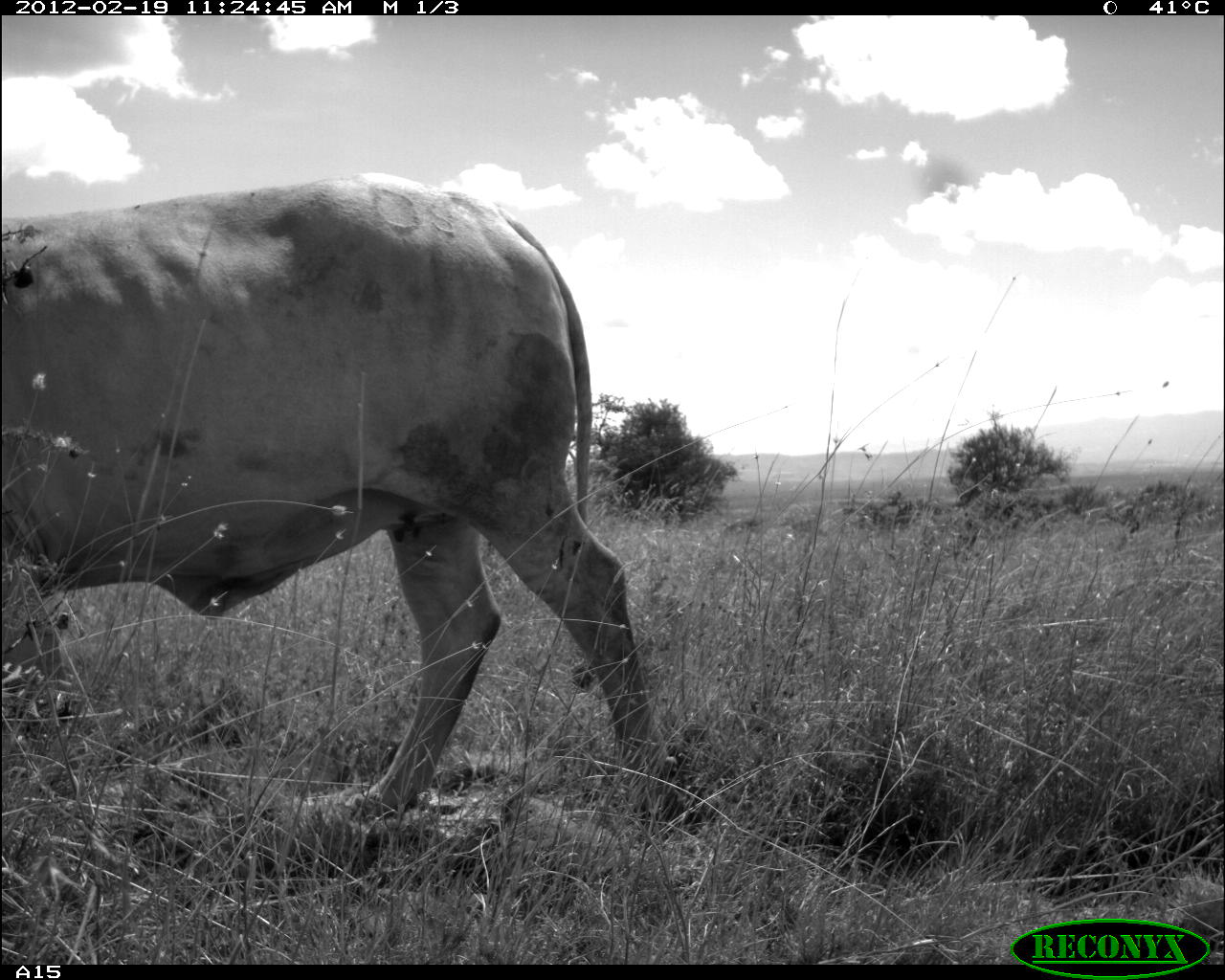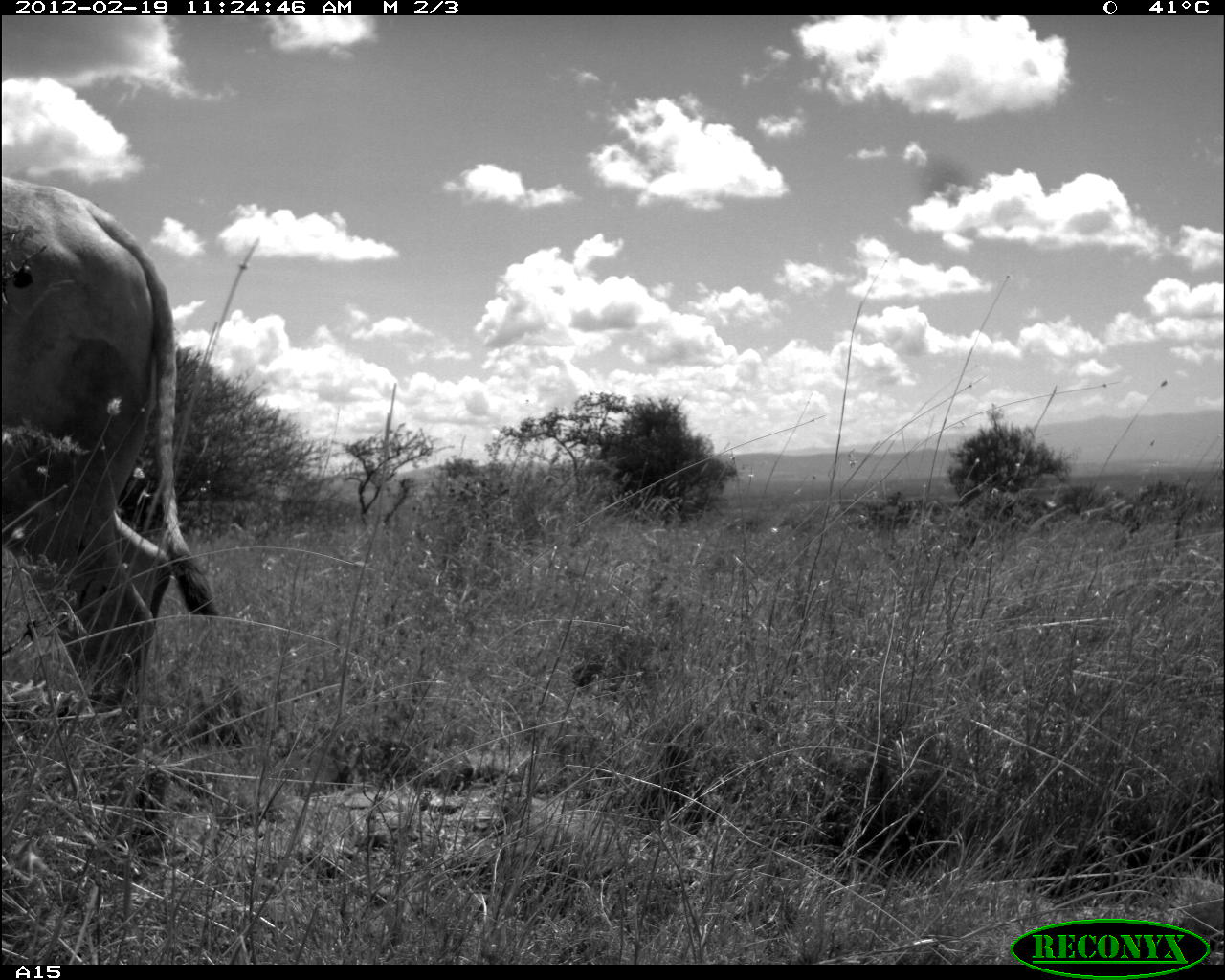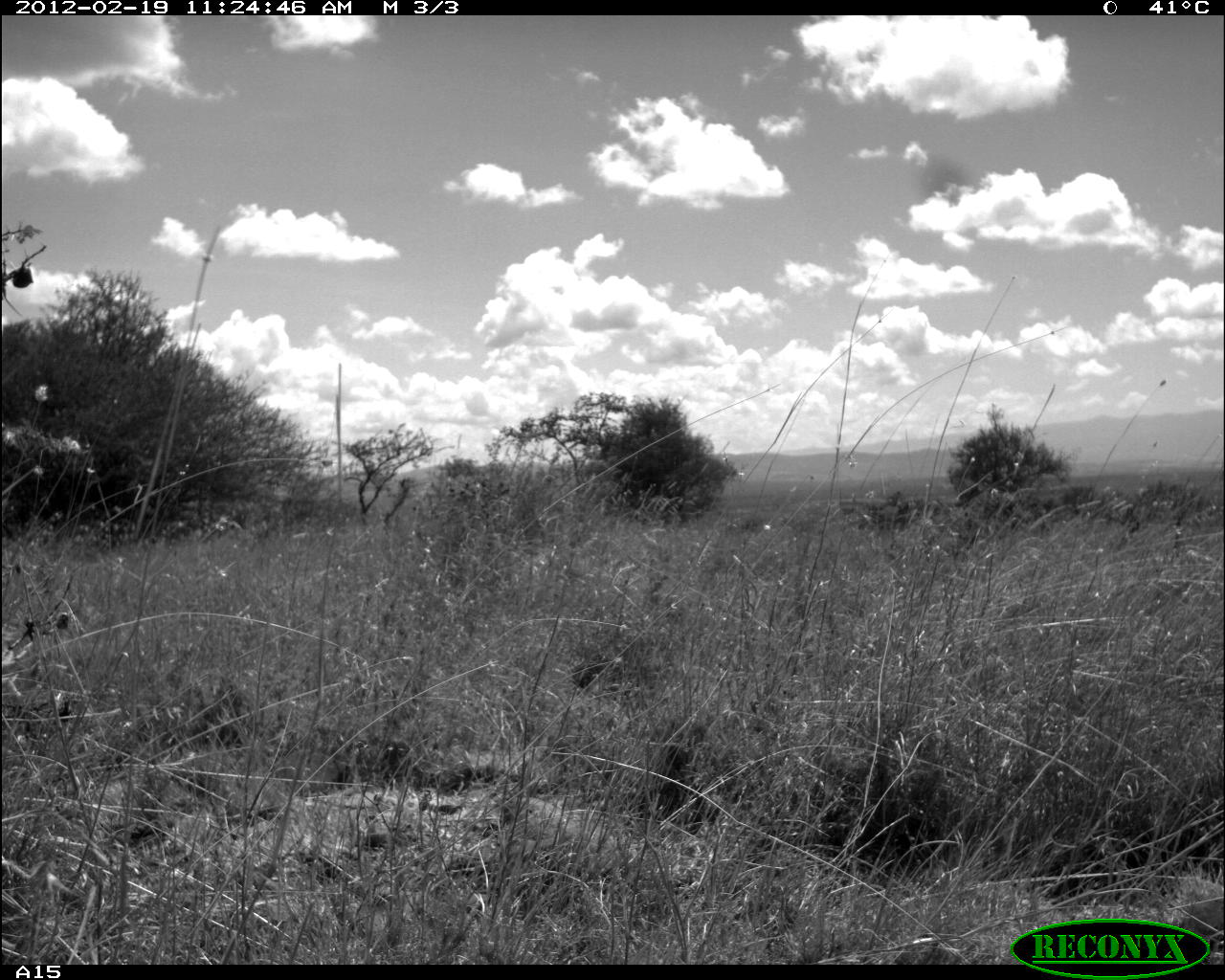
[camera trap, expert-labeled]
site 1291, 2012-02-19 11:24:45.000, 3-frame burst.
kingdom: Animalia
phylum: Chordata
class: Mammalia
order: Artiodactyla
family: Bovidae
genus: Bos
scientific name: Bos taurus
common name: domestic cattle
Bos taurus (domestic cattle), count 1.